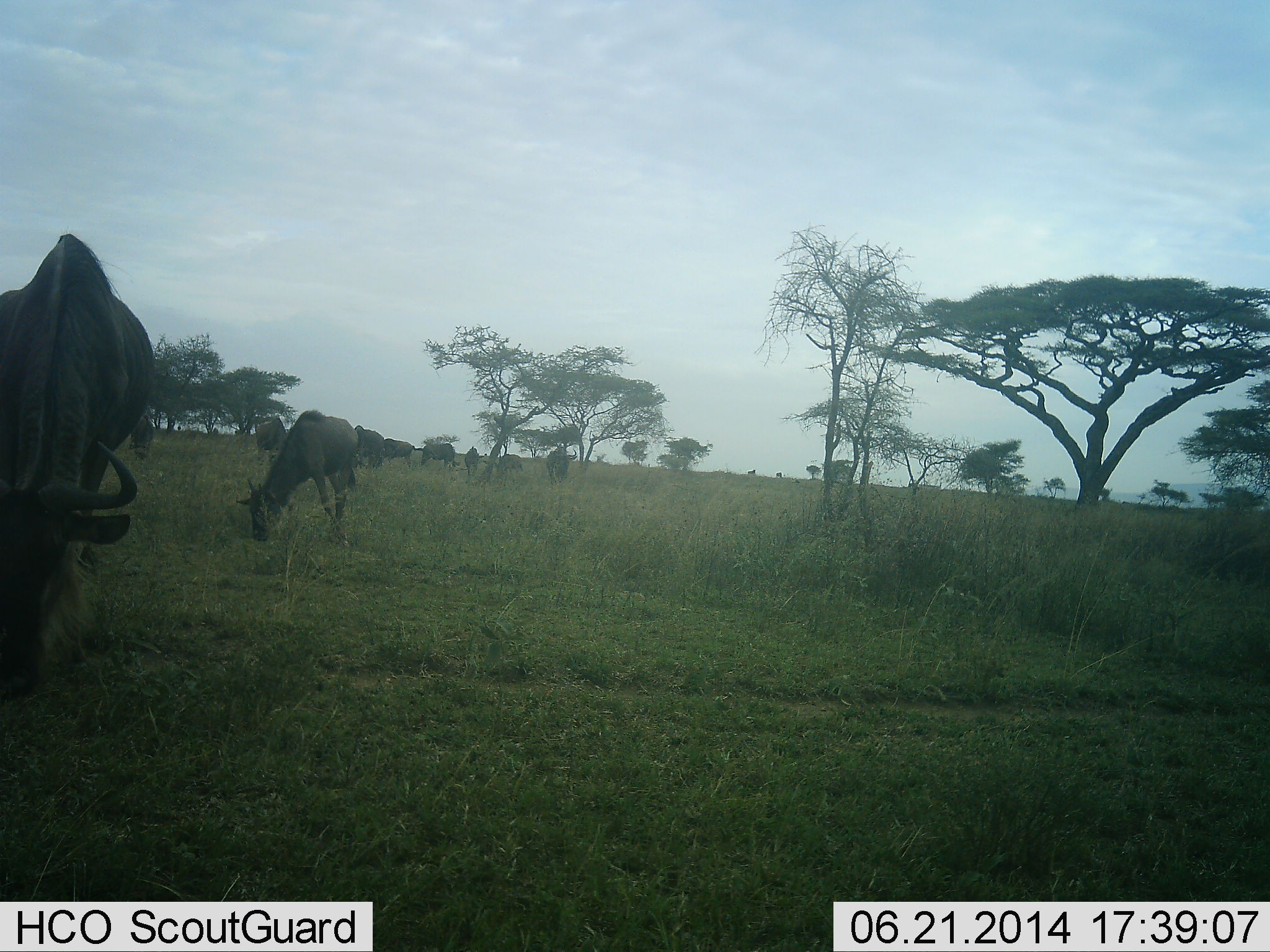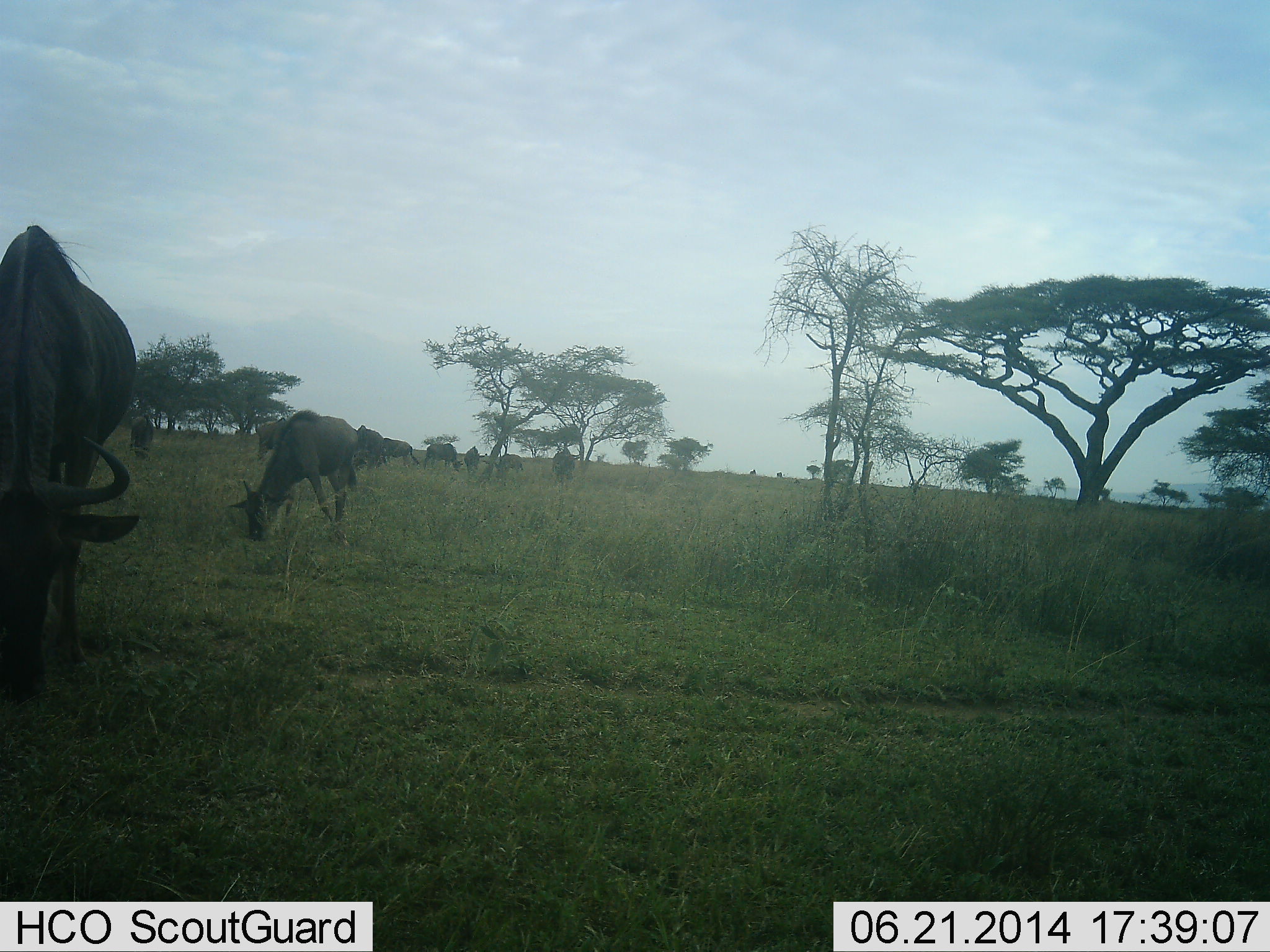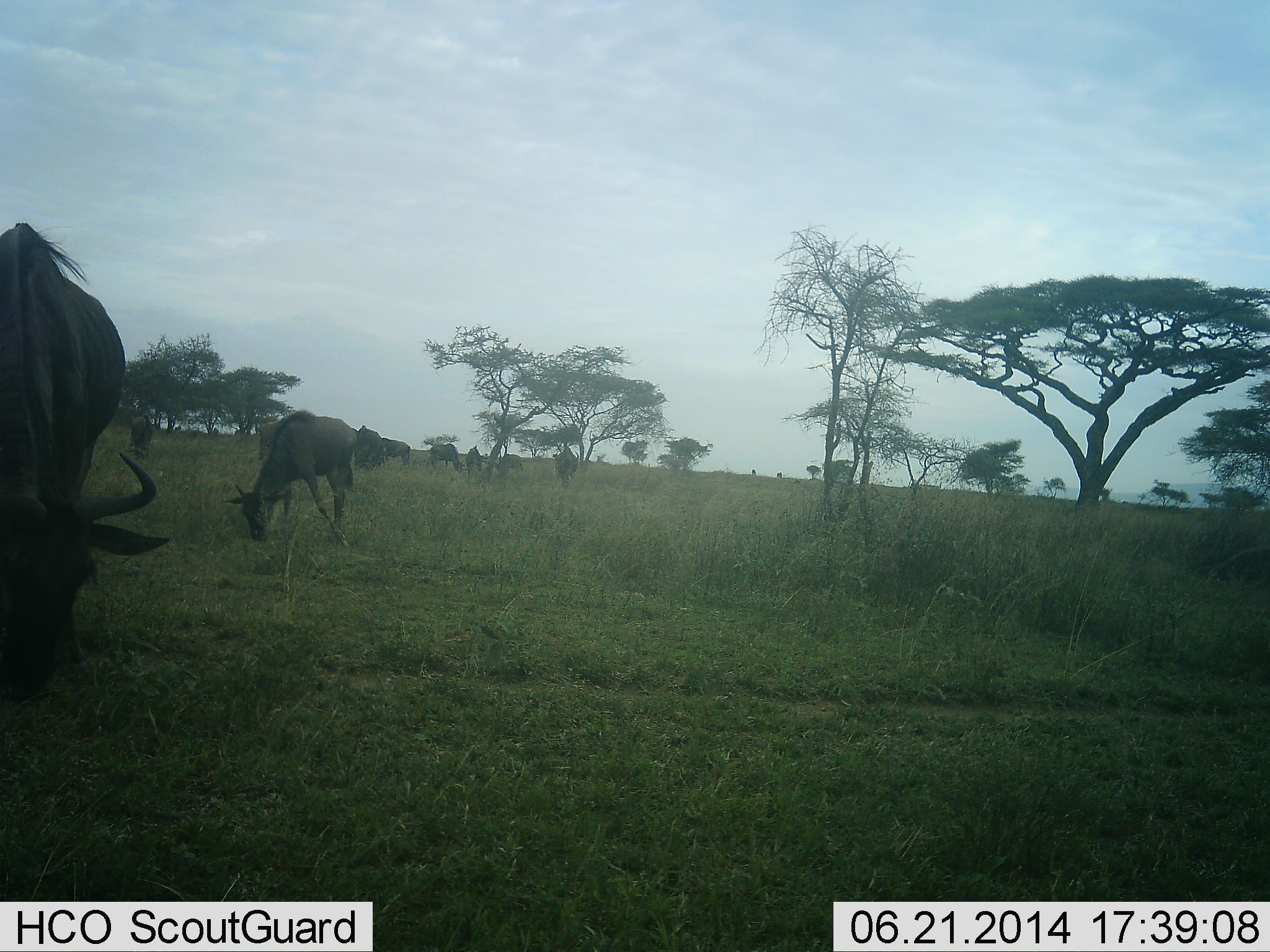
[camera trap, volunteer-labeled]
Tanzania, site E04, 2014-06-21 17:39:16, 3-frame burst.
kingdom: Animalia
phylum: Chordata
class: Mammalia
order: Artiodactyla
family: Bovidae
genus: Connochaetes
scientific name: Connochaetes taurinus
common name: blue wildebeest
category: wildebeest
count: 10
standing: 30%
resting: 0%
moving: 10%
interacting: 0%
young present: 10%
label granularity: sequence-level